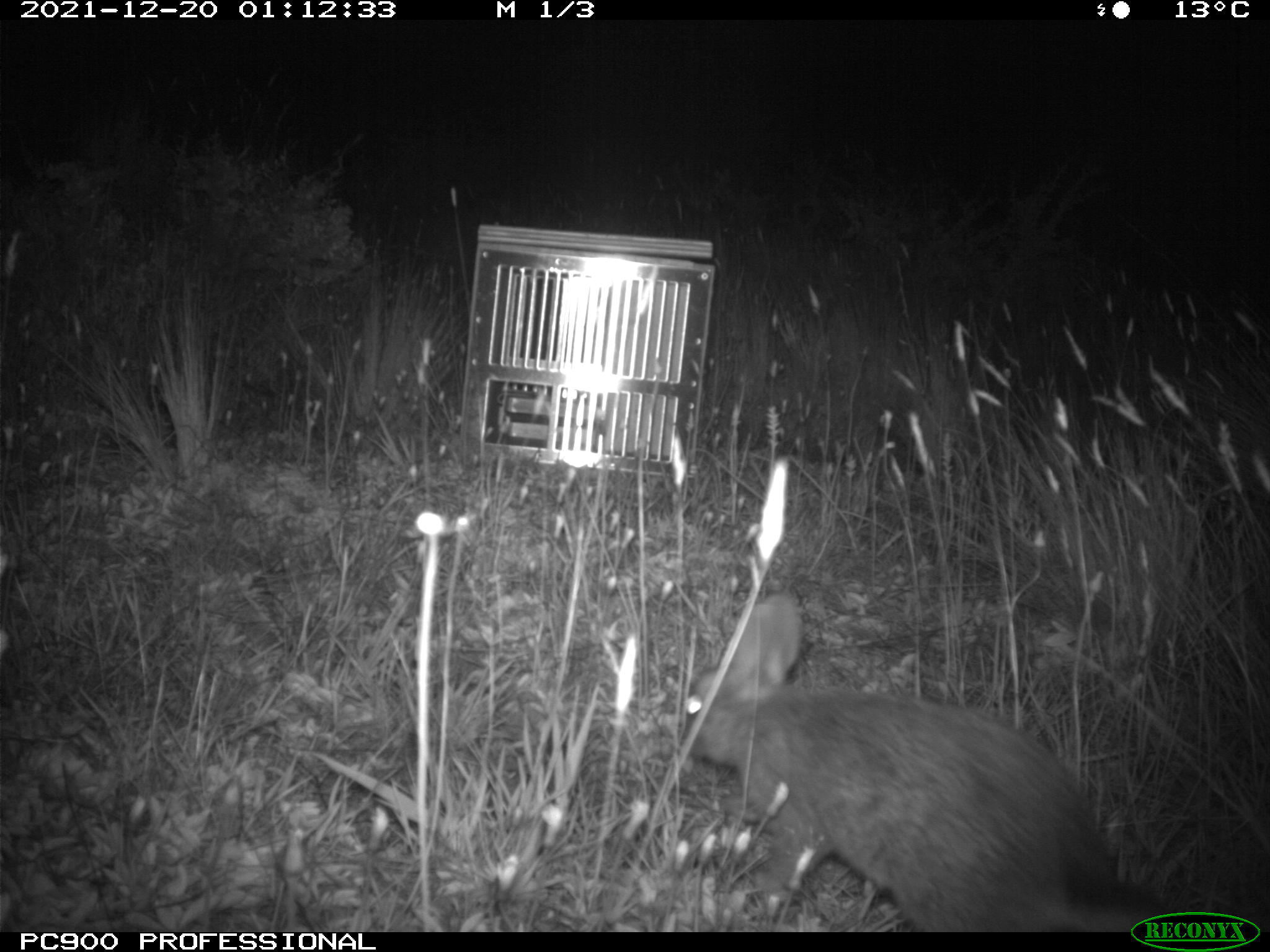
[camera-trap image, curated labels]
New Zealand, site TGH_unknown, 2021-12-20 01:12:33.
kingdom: Animalia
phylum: Chordata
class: Mammalia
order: Lagomorpha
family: Leporidae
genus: Oryctolagus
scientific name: Oryctolagus cuniculus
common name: european rabbit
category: rabbit